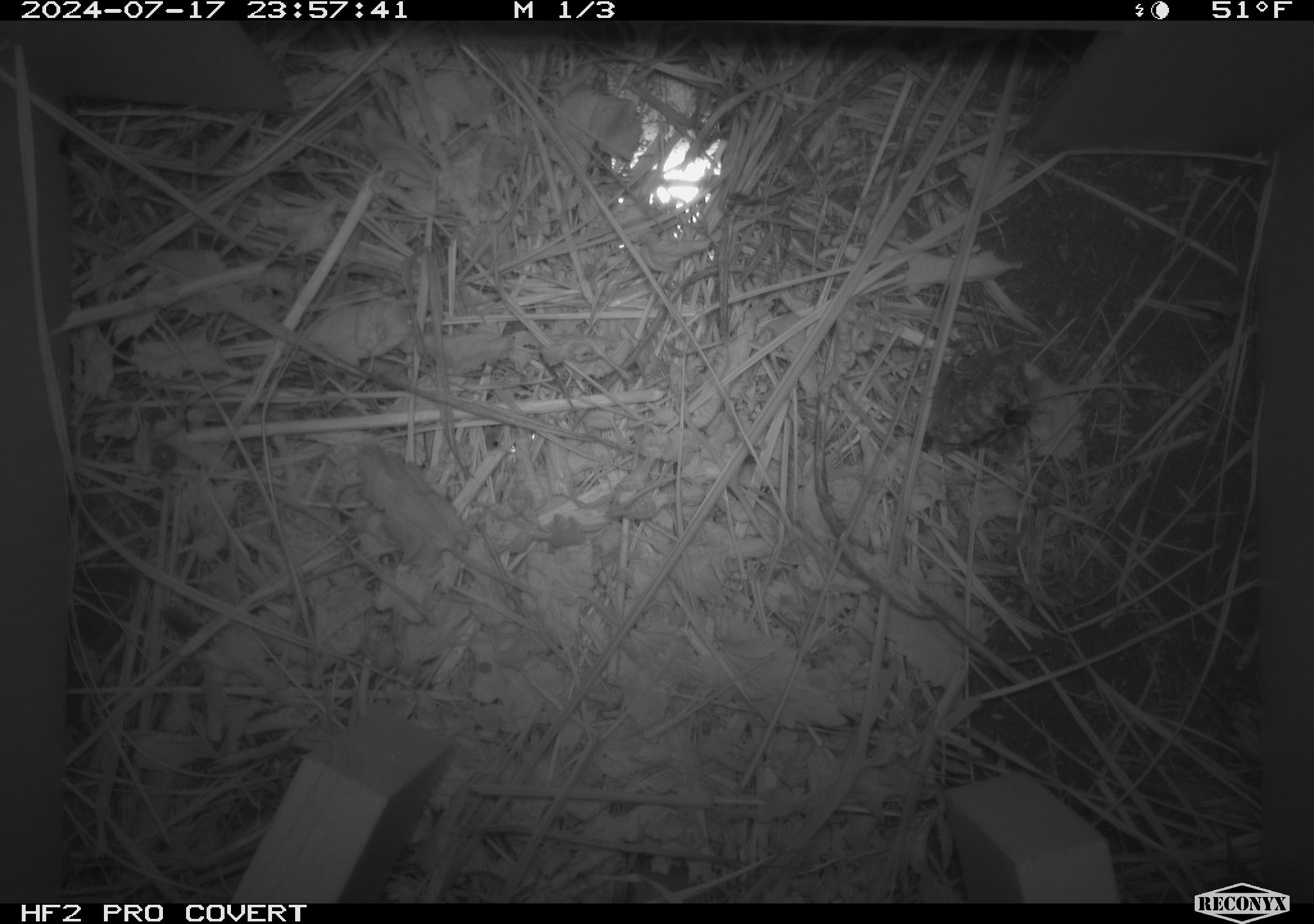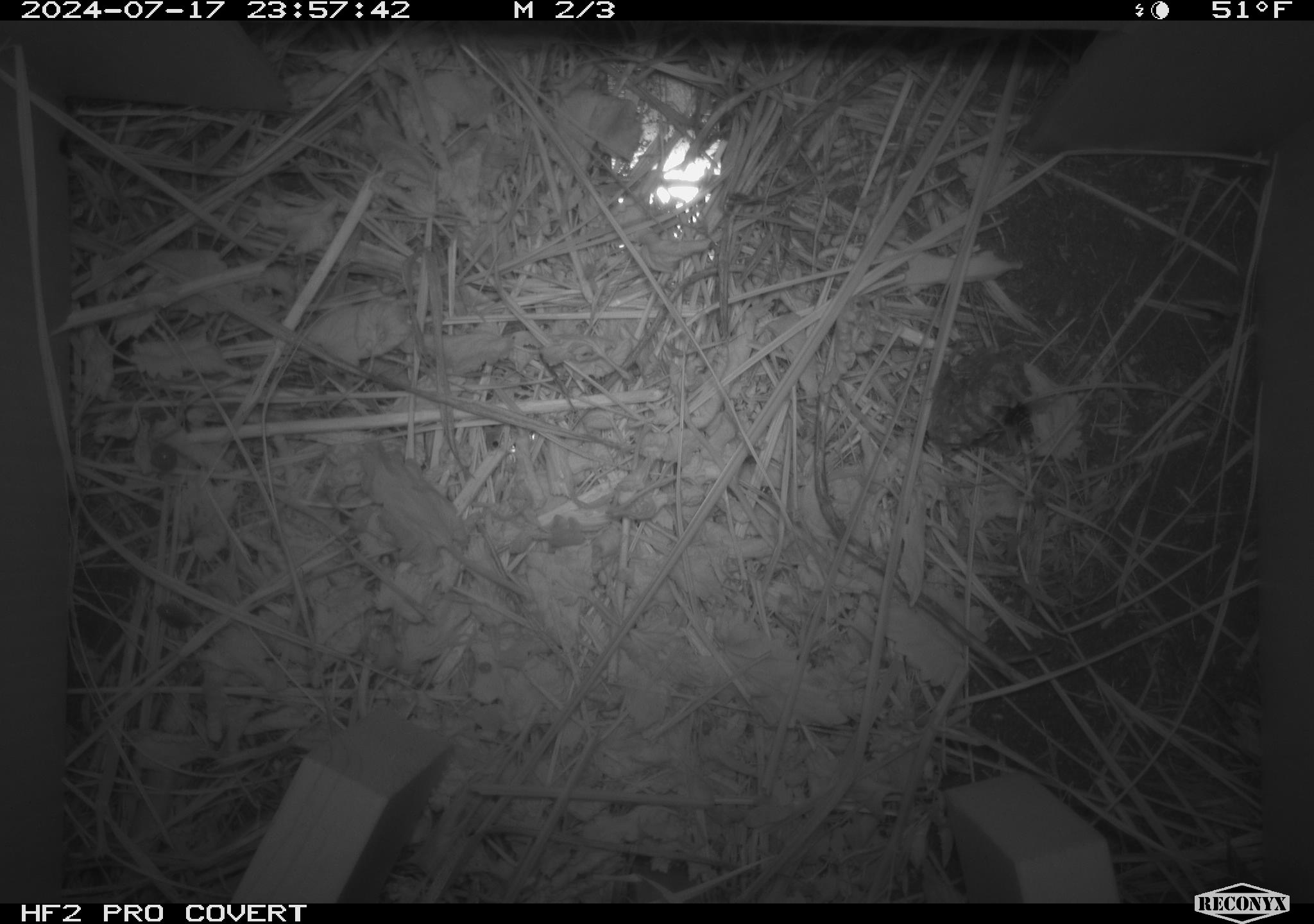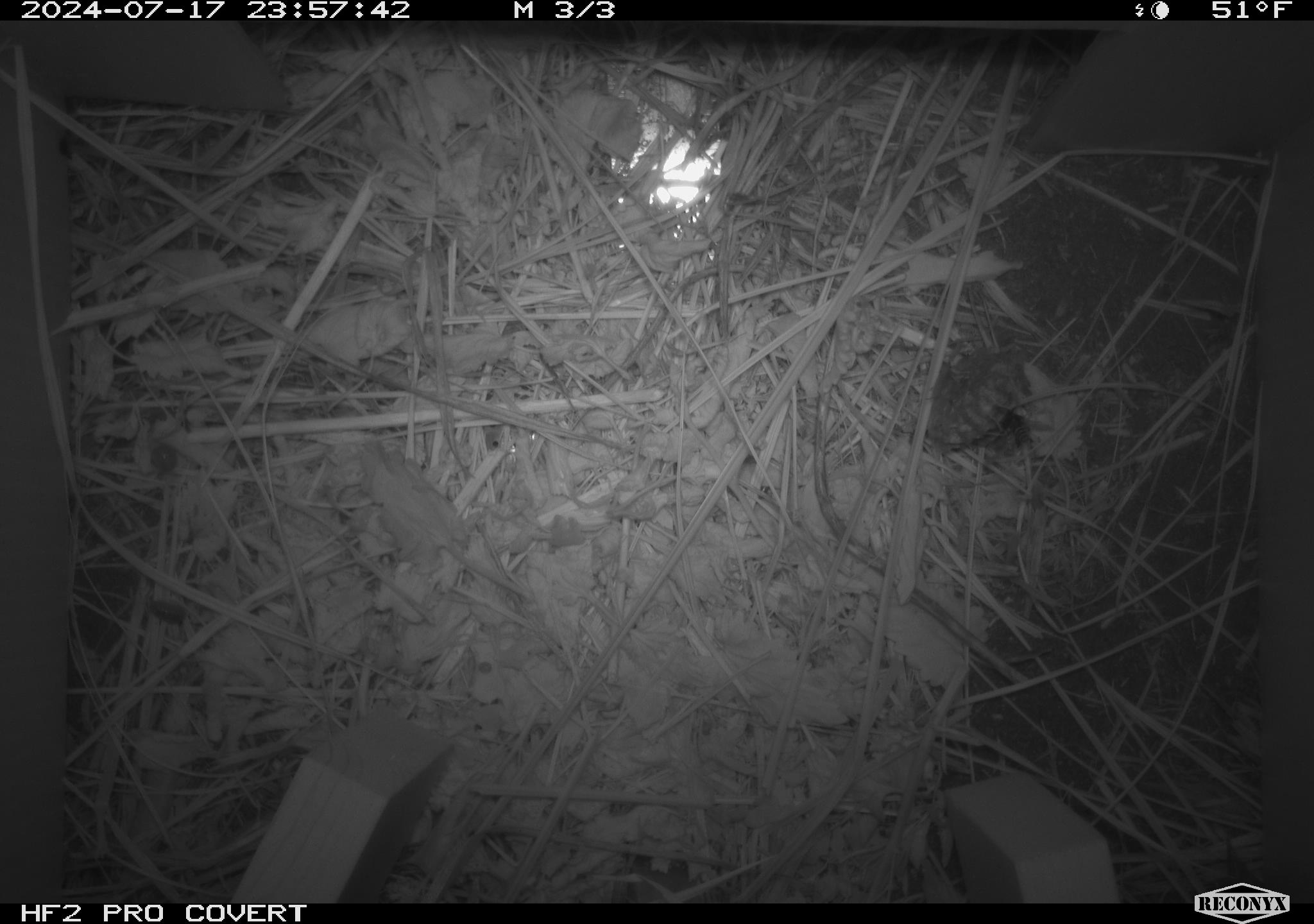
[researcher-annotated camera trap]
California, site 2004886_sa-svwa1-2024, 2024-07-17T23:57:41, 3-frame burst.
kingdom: Animalia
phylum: Arthropoda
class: Insecta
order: Hymenoptera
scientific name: Hymenoptera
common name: ants, bees, wasps, and sawflies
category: hymenoptera order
Hymenoptera order (ants, bees, wasps, and sawflies) (Hymenoptera).